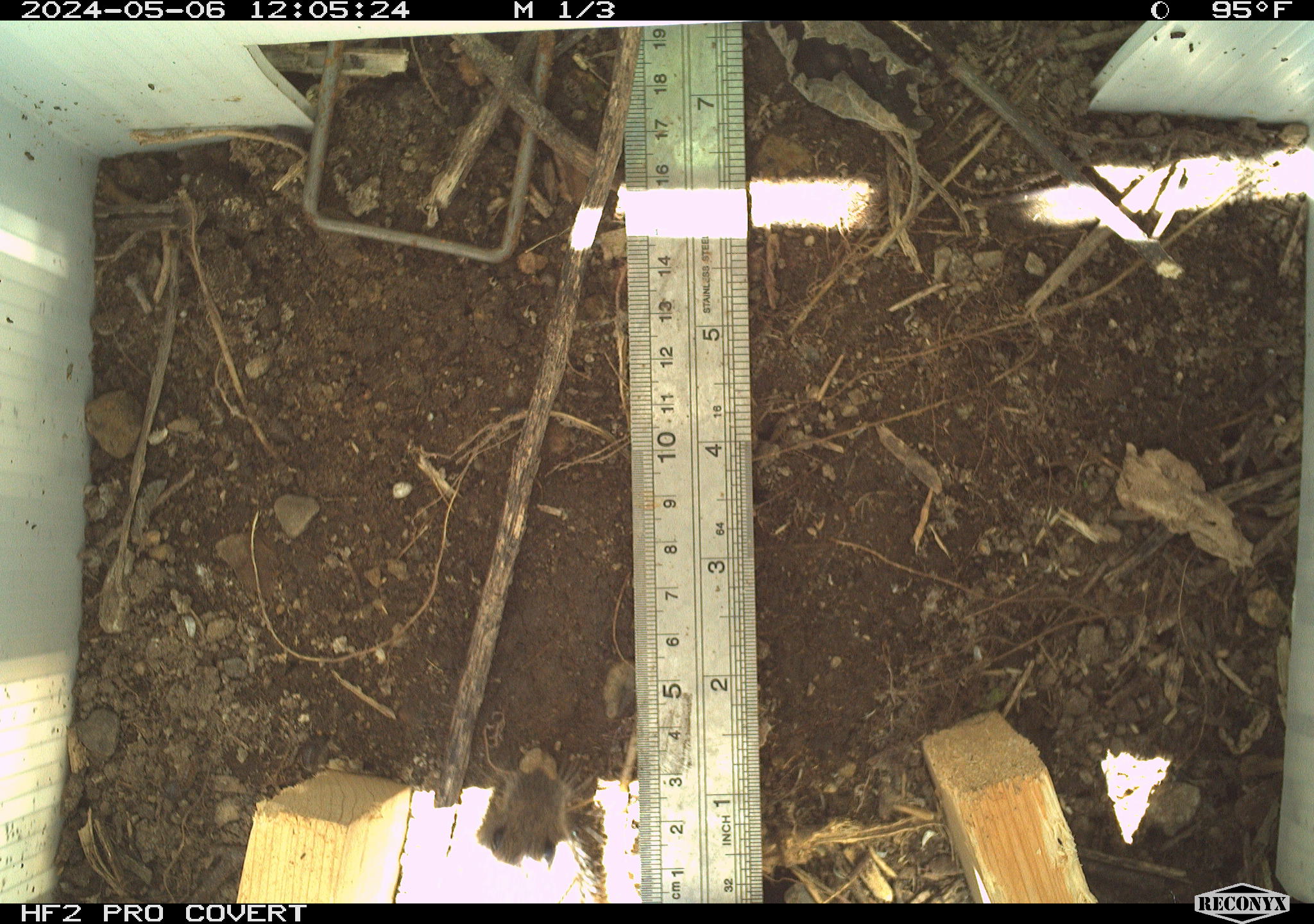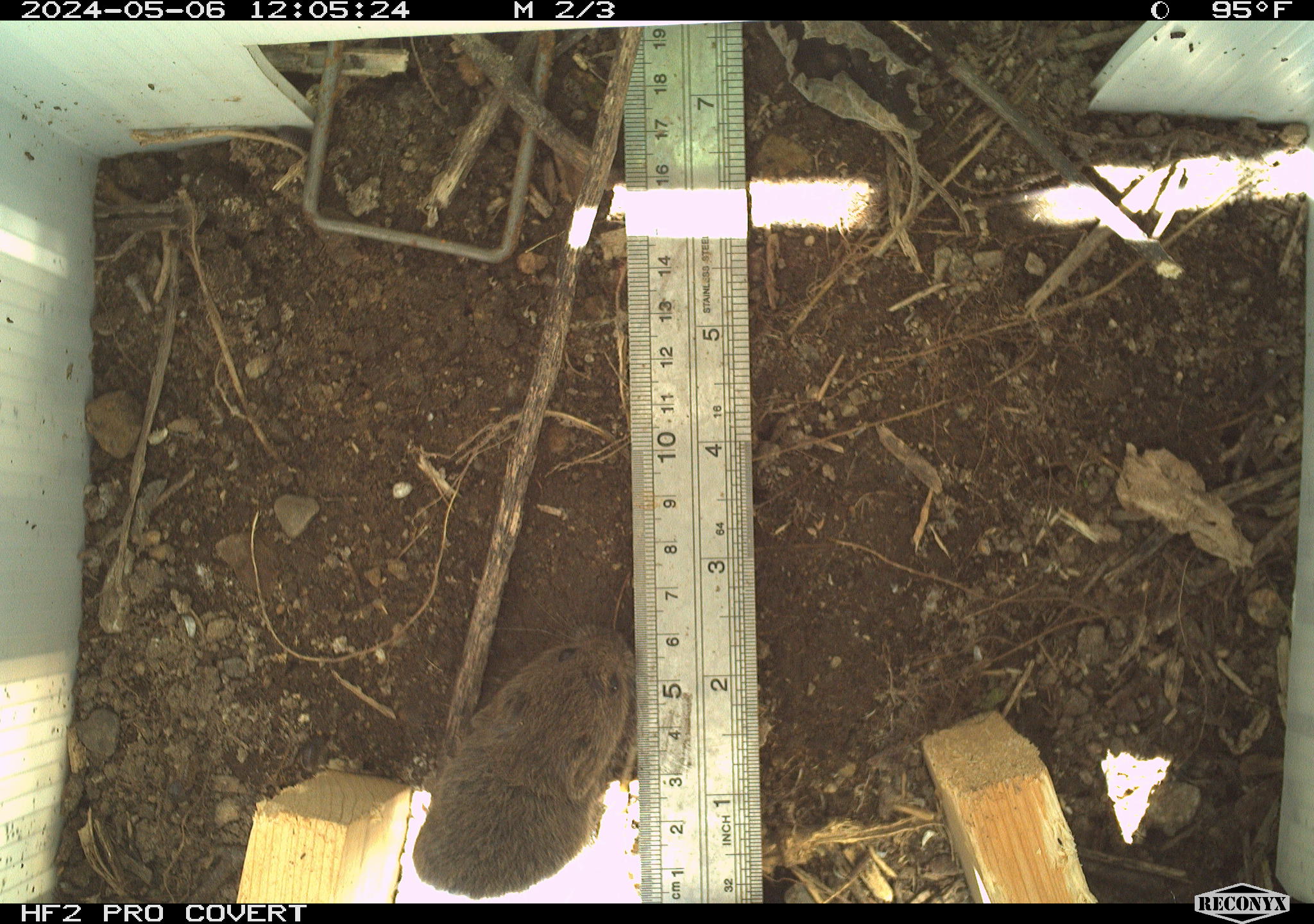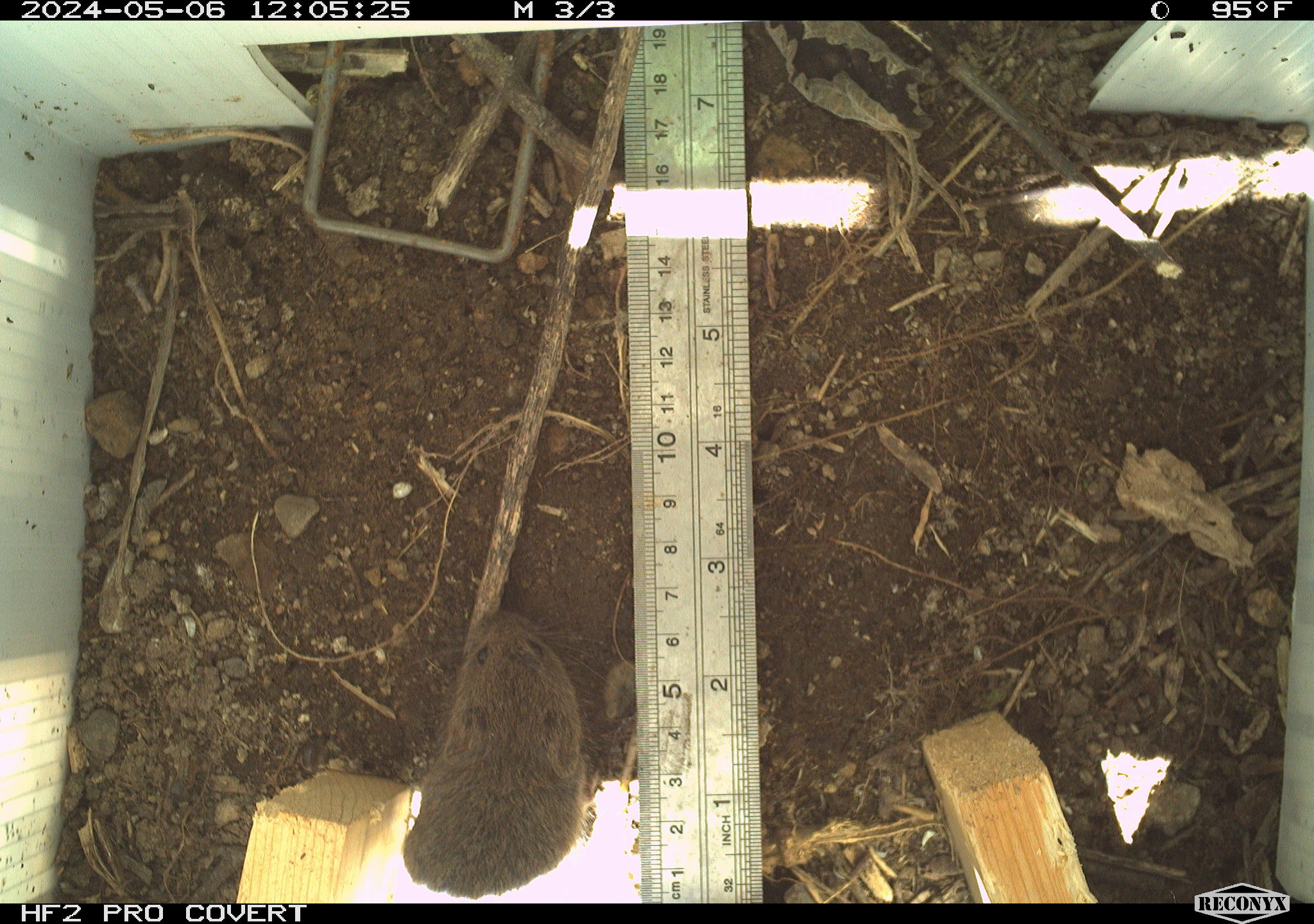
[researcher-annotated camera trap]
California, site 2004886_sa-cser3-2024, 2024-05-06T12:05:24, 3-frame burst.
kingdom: Animalia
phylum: Chordata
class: Mammalia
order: Rodentia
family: Cricetidae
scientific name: Cricetidae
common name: hamsters, voles, lemmings, and allies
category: cricetidae family